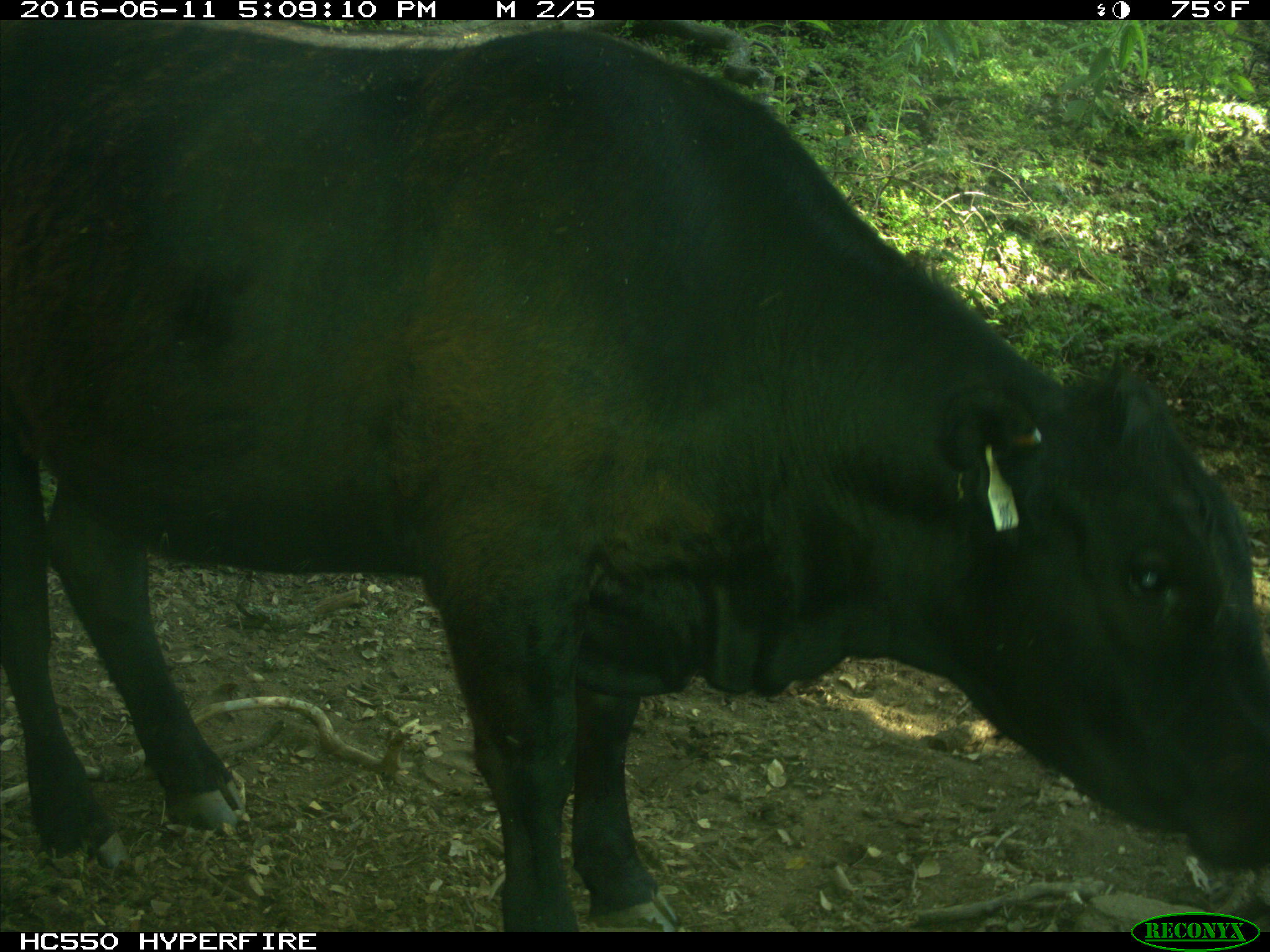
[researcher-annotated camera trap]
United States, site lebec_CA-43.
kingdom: Animalia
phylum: Chordata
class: Mammalia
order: Artiodactyla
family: Bovidae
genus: Bos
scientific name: Bos taurus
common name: domestic cow